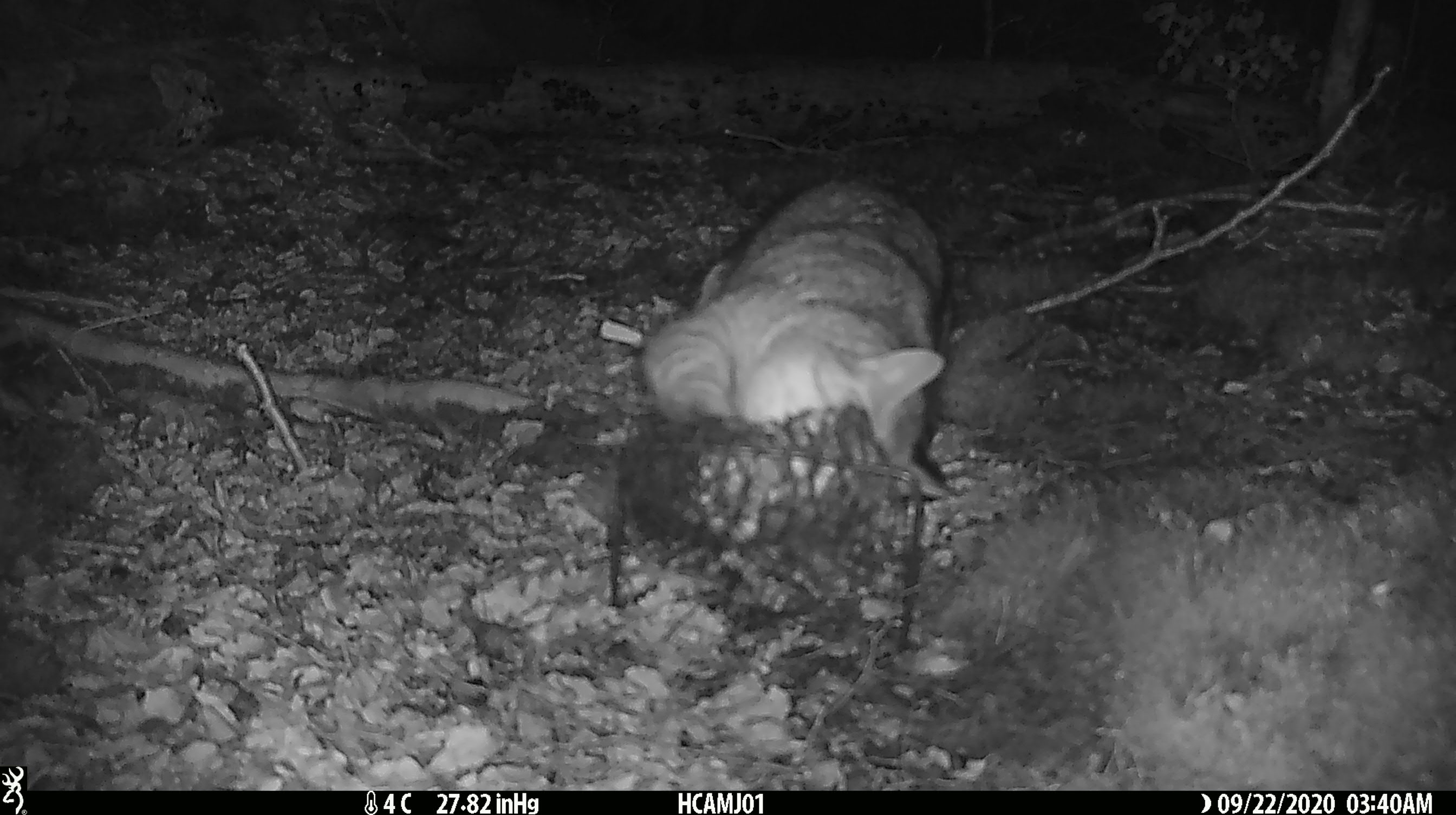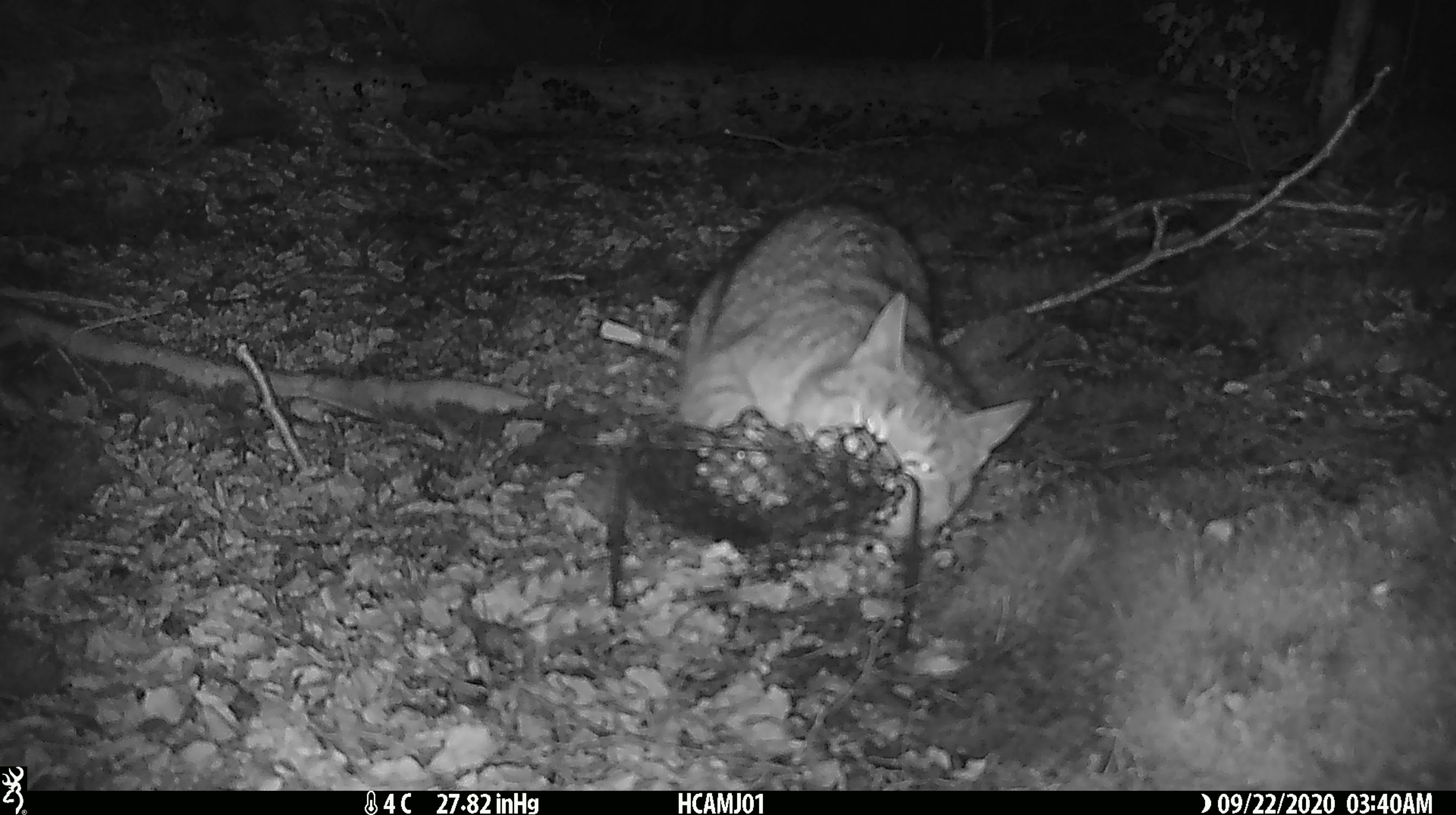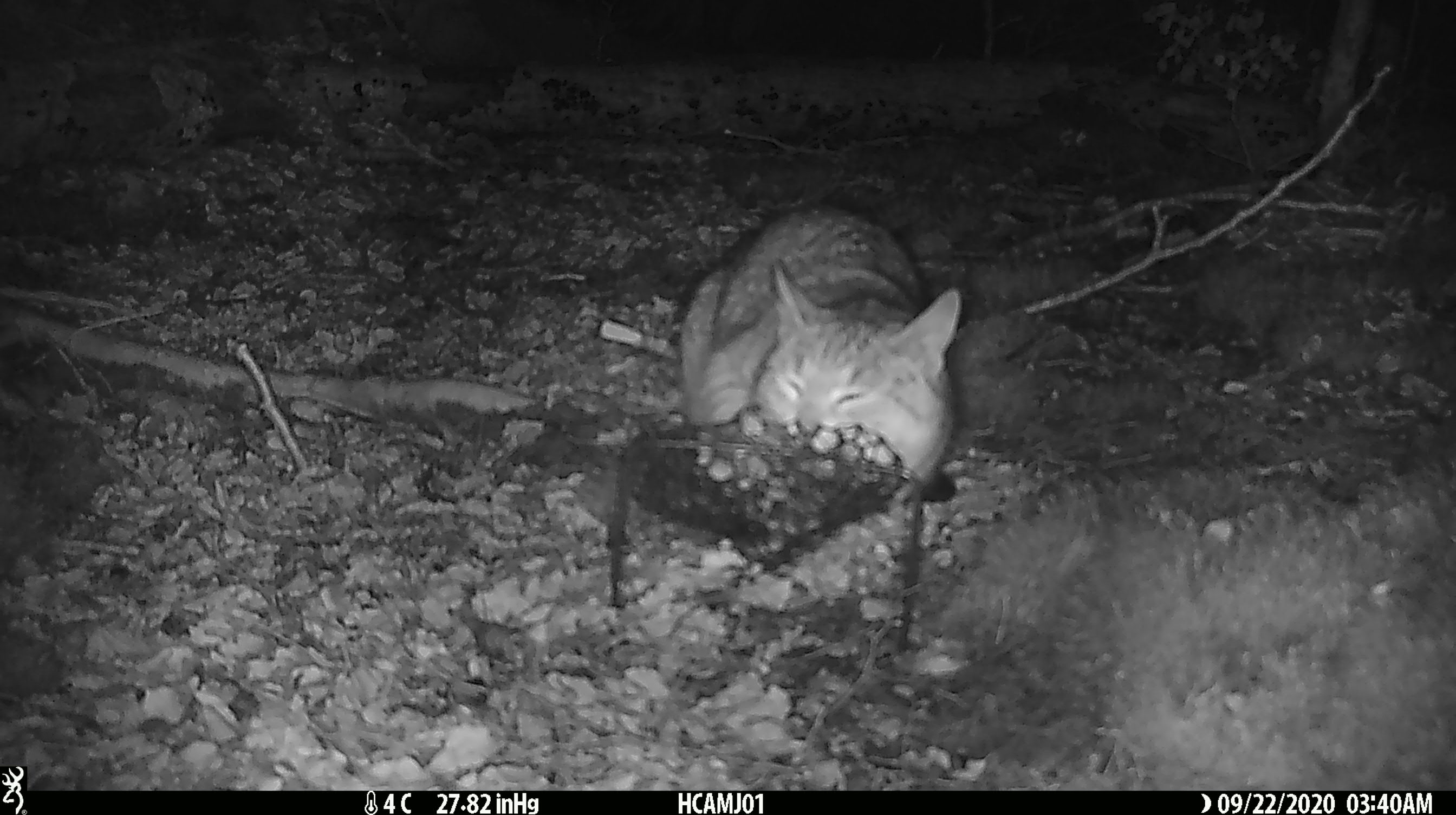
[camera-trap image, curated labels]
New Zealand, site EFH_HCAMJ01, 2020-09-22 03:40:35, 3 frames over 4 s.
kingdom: Animalia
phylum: Chordata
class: Mammalia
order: Carnivora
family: Felidae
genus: Felis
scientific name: Felis catus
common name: domestic cat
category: cat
Cat (domestic cat) (Felis catus).